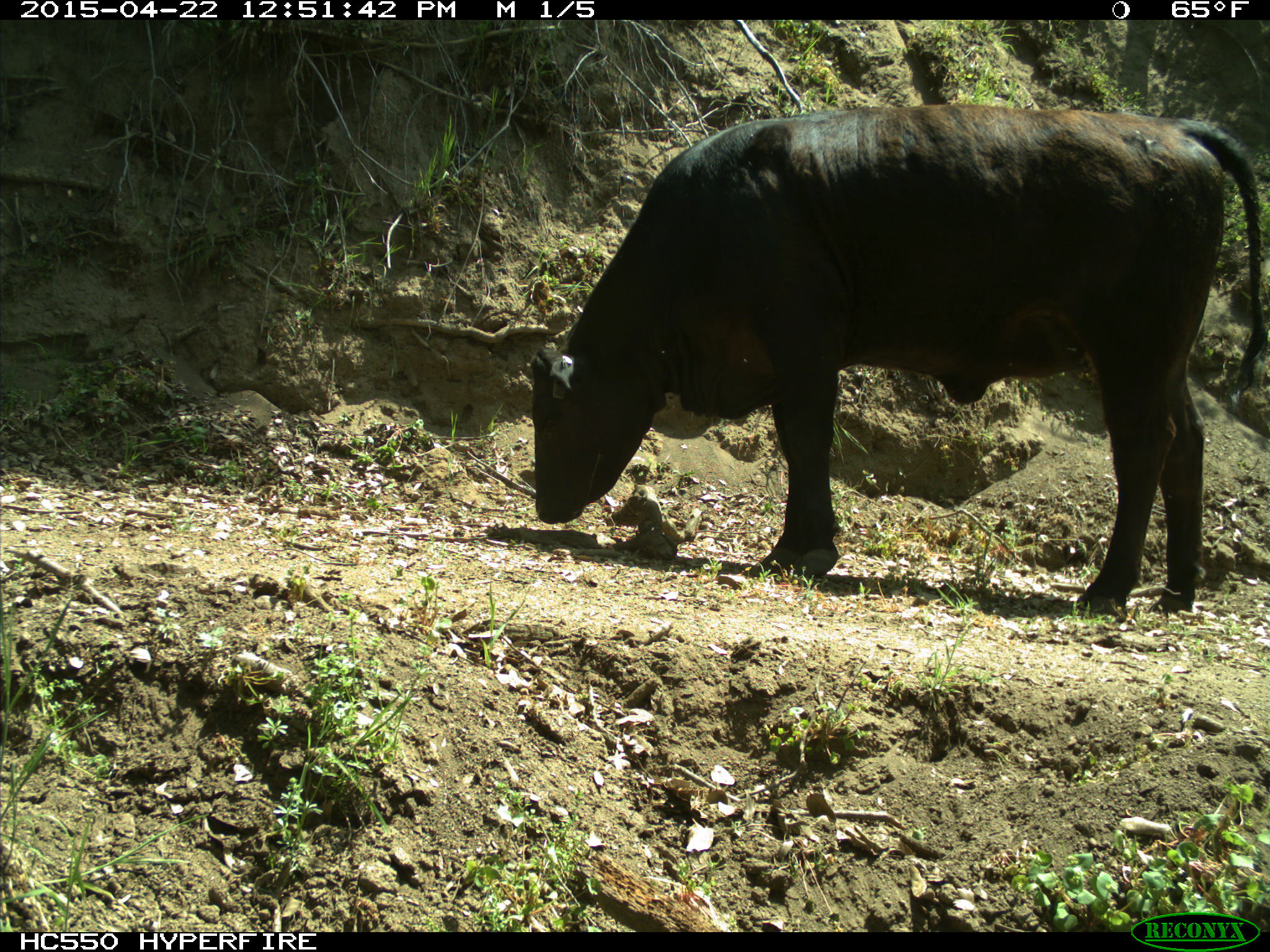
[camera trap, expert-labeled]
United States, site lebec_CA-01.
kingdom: Animalia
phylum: Chordata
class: Mammalia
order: Artiodactyla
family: Bovidae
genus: Bos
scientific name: Bos taurus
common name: domestic cow